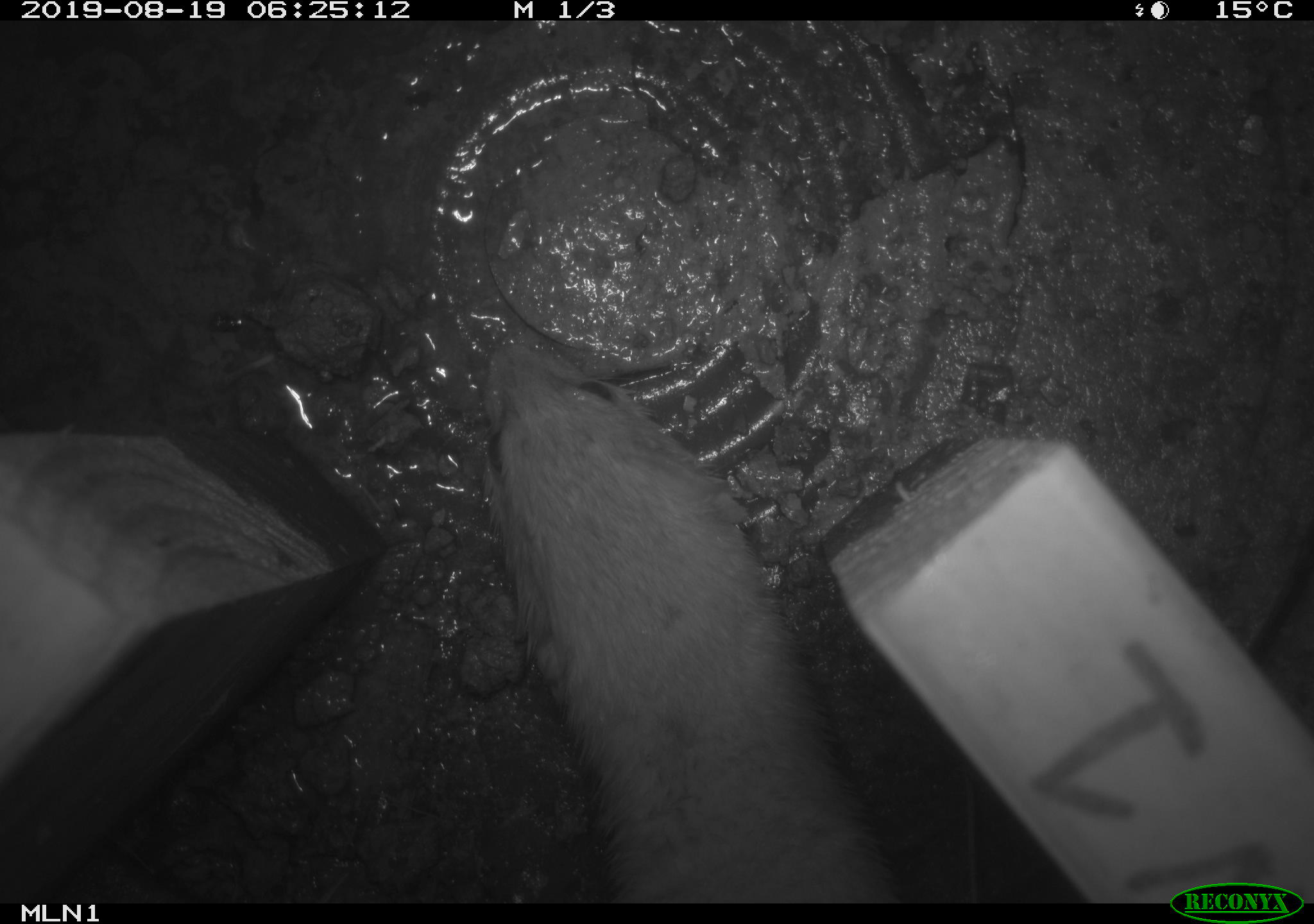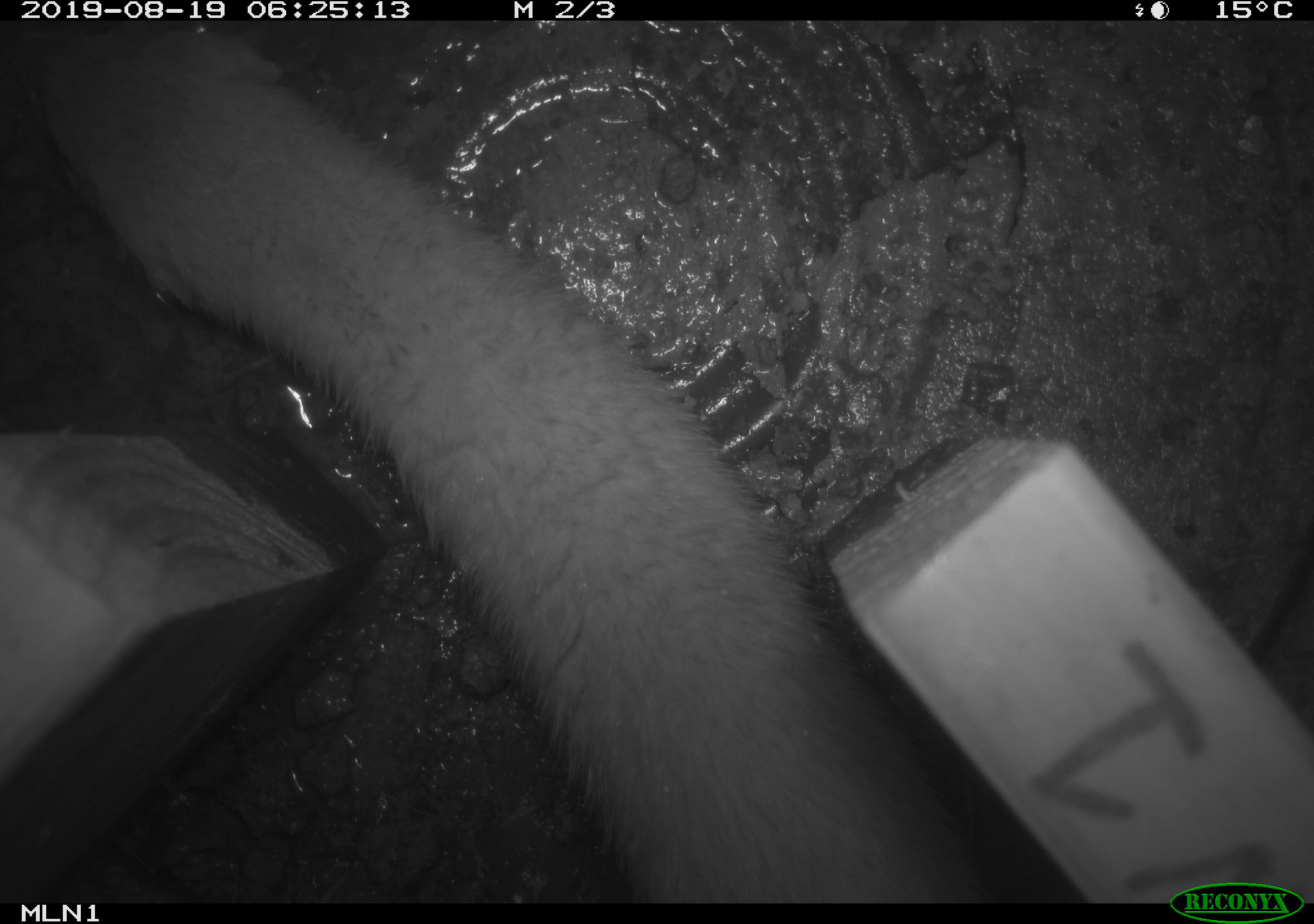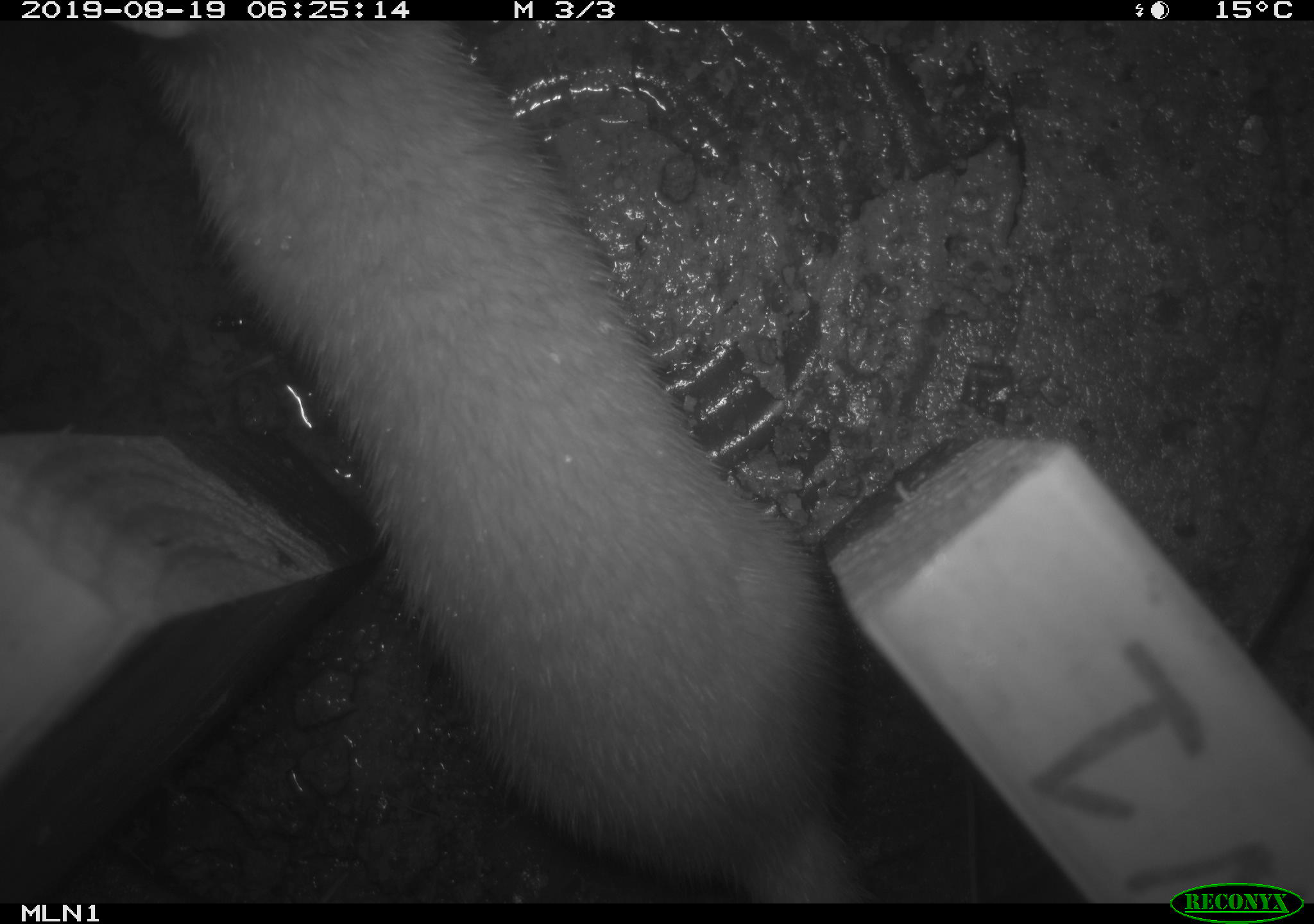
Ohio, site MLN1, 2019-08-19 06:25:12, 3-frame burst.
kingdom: Animalia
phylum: Chordata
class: Mammalia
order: Carnivora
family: Mustelidae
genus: Neogale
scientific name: Neogale frenata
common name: long-tailed weasel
Long-tailed weasel (Neogale frenata).